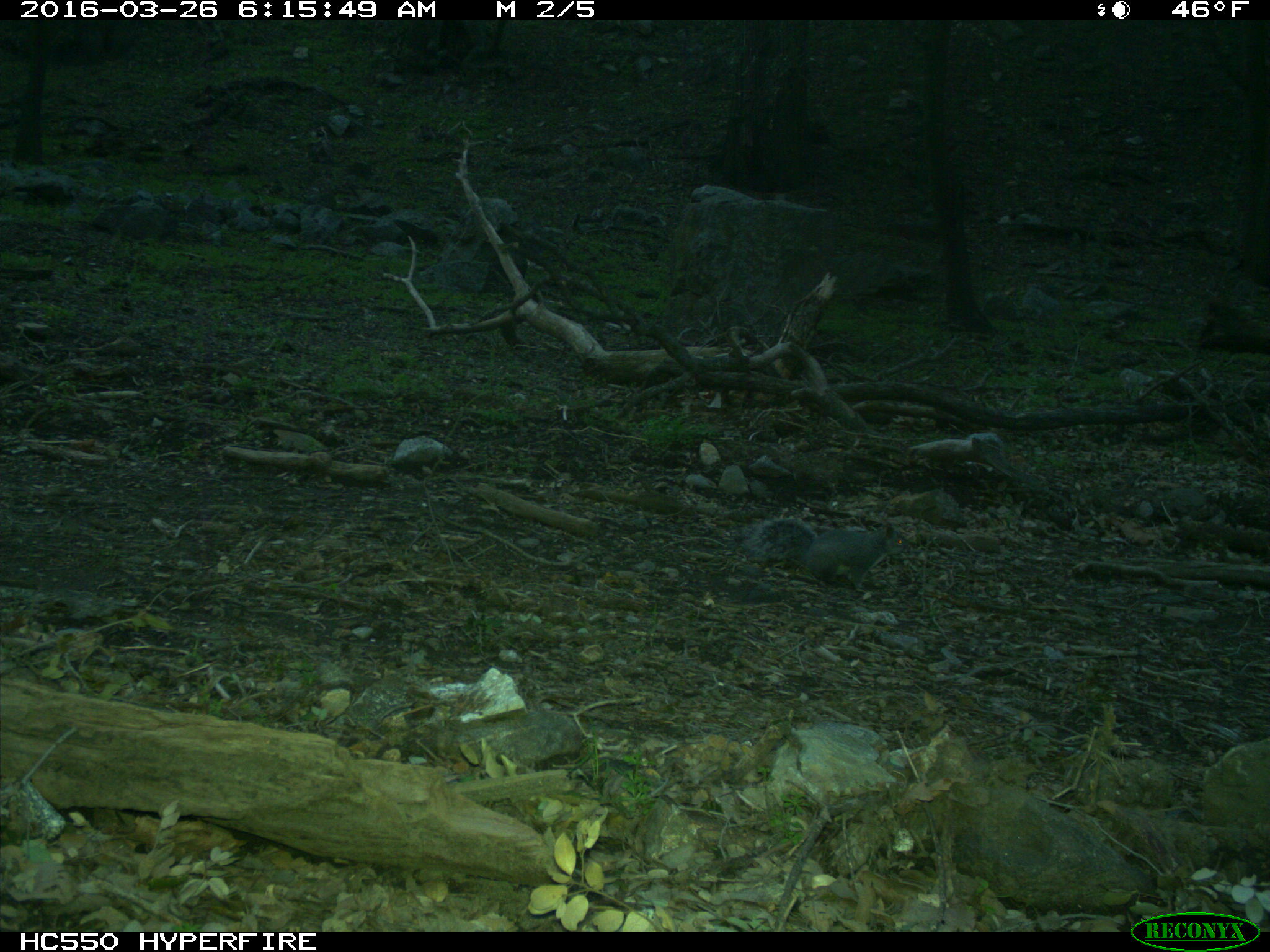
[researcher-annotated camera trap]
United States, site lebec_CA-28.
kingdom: Animalia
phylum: Chordata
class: Mammalia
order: Rodentia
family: Sciuridae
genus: Sciurus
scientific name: Sciurus carolinensis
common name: eastern gray squirrel